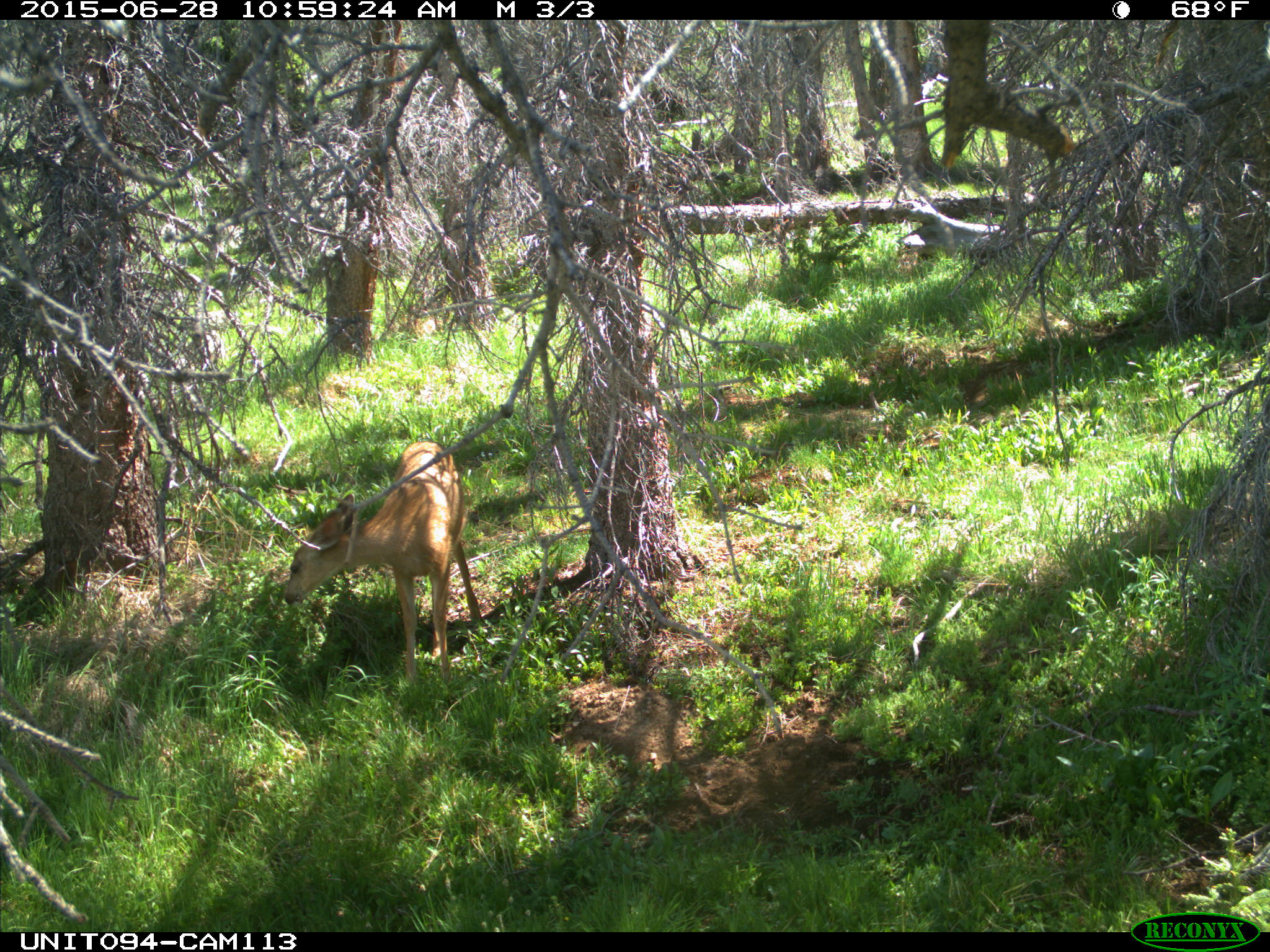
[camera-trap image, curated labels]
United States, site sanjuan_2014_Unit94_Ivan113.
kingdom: Animalia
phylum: Chordata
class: Mammalia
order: Artiodactyla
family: Cervidae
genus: Odocoileus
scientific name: Odocoileus hemionus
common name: mule deer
Odocoileus hemionus (mule deer).